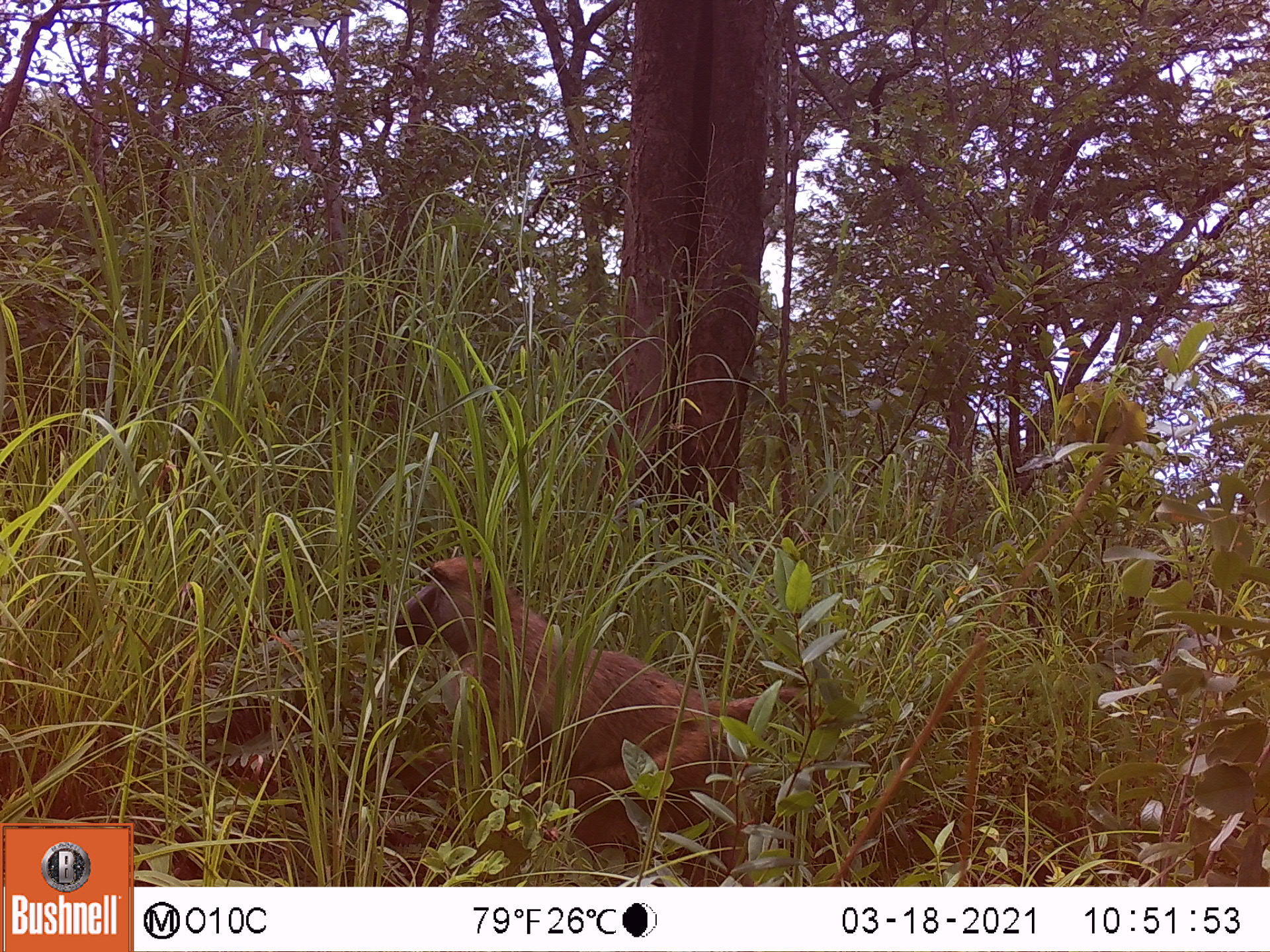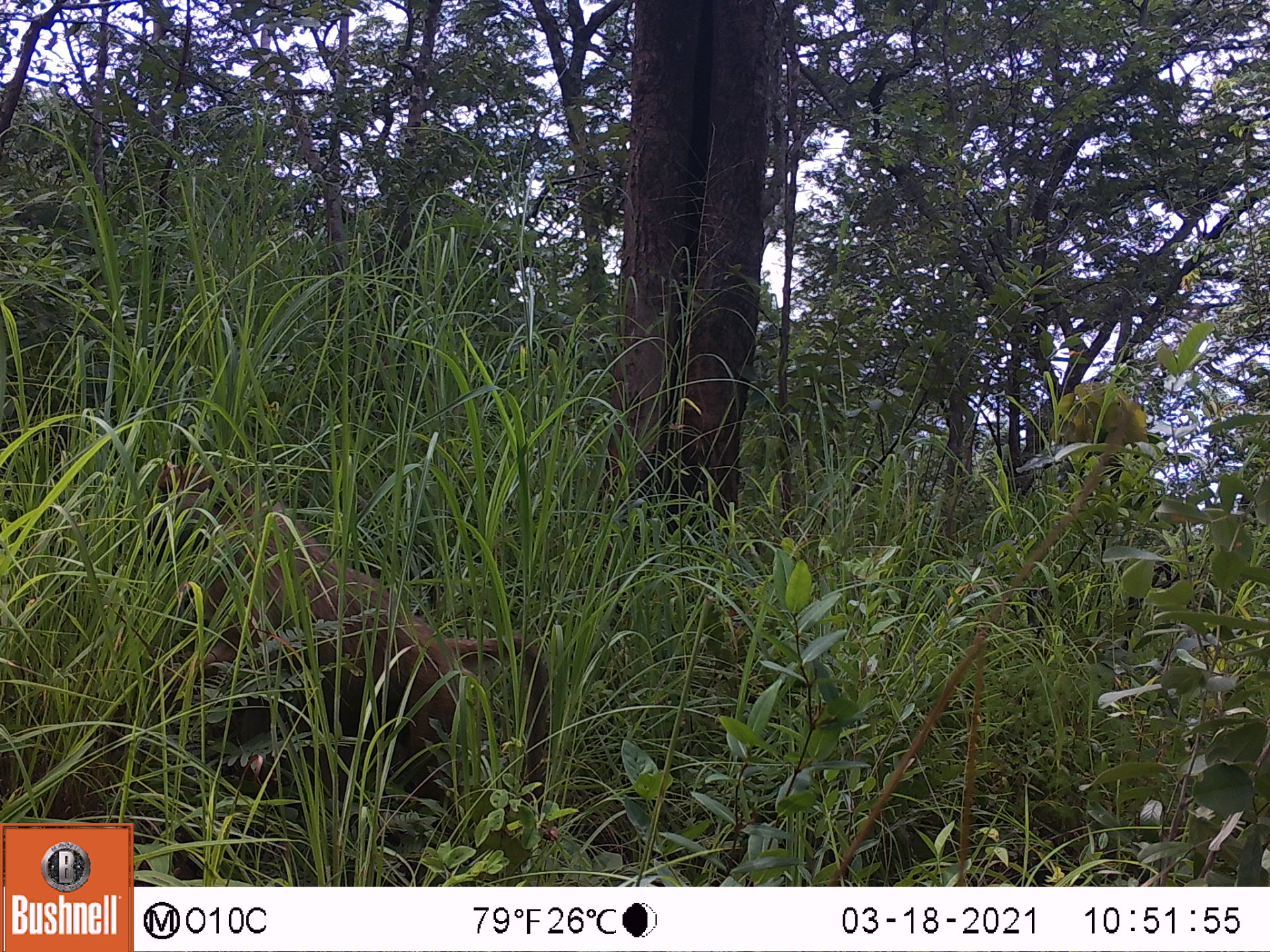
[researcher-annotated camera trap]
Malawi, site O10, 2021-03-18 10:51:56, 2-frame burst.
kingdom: Animalia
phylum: Chordata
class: Mammalia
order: Primates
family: Cercopithecidae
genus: Papio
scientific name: Papio cynocephalus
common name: yellow baboon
Yellow baboon (Papio cynocephalus), count 1.